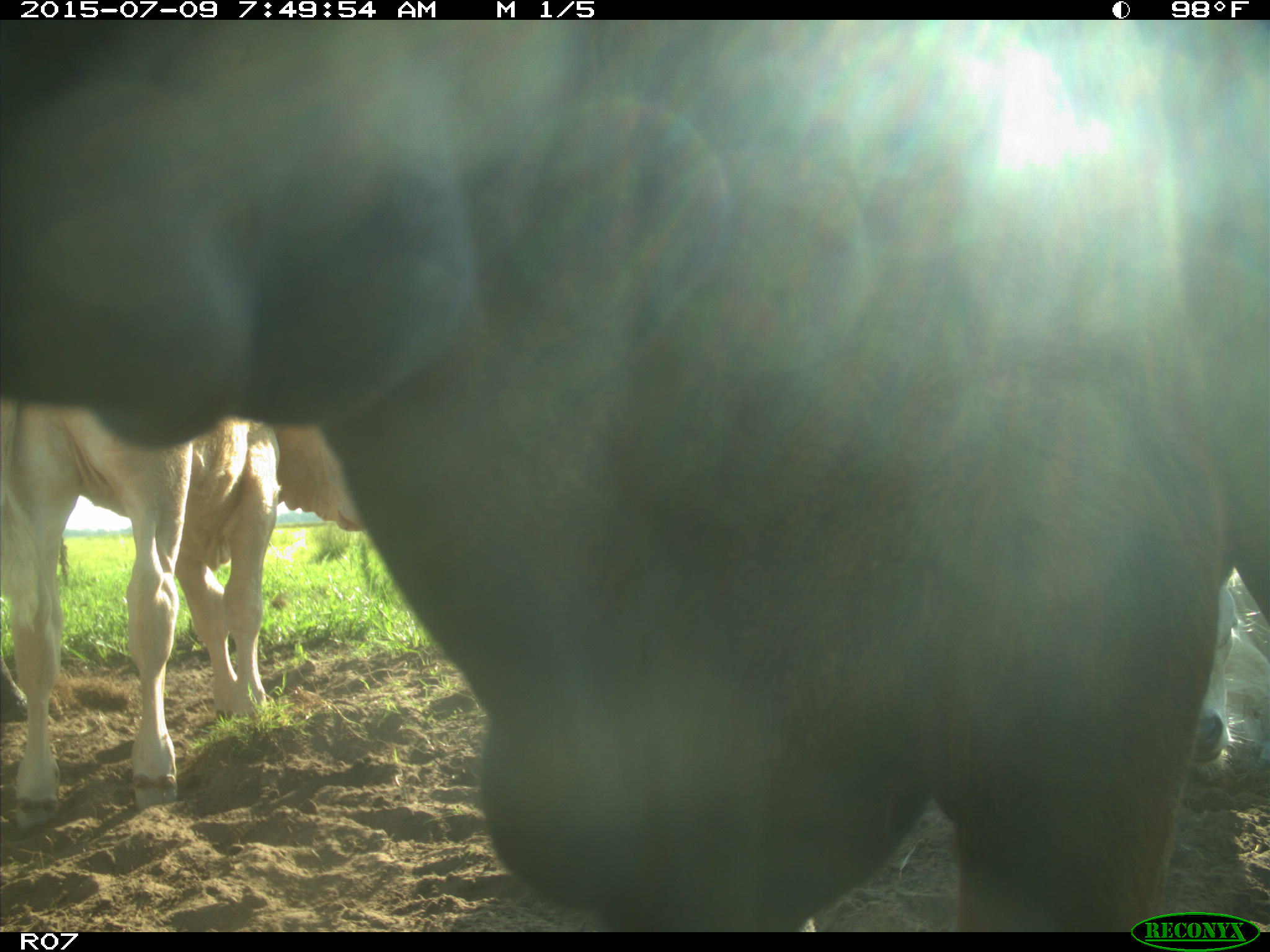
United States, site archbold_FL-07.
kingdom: Animalia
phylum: Chordata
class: Mammalia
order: Artiodactyla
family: Bovidae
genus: Bos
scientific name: Bos taurus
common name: domestic cow